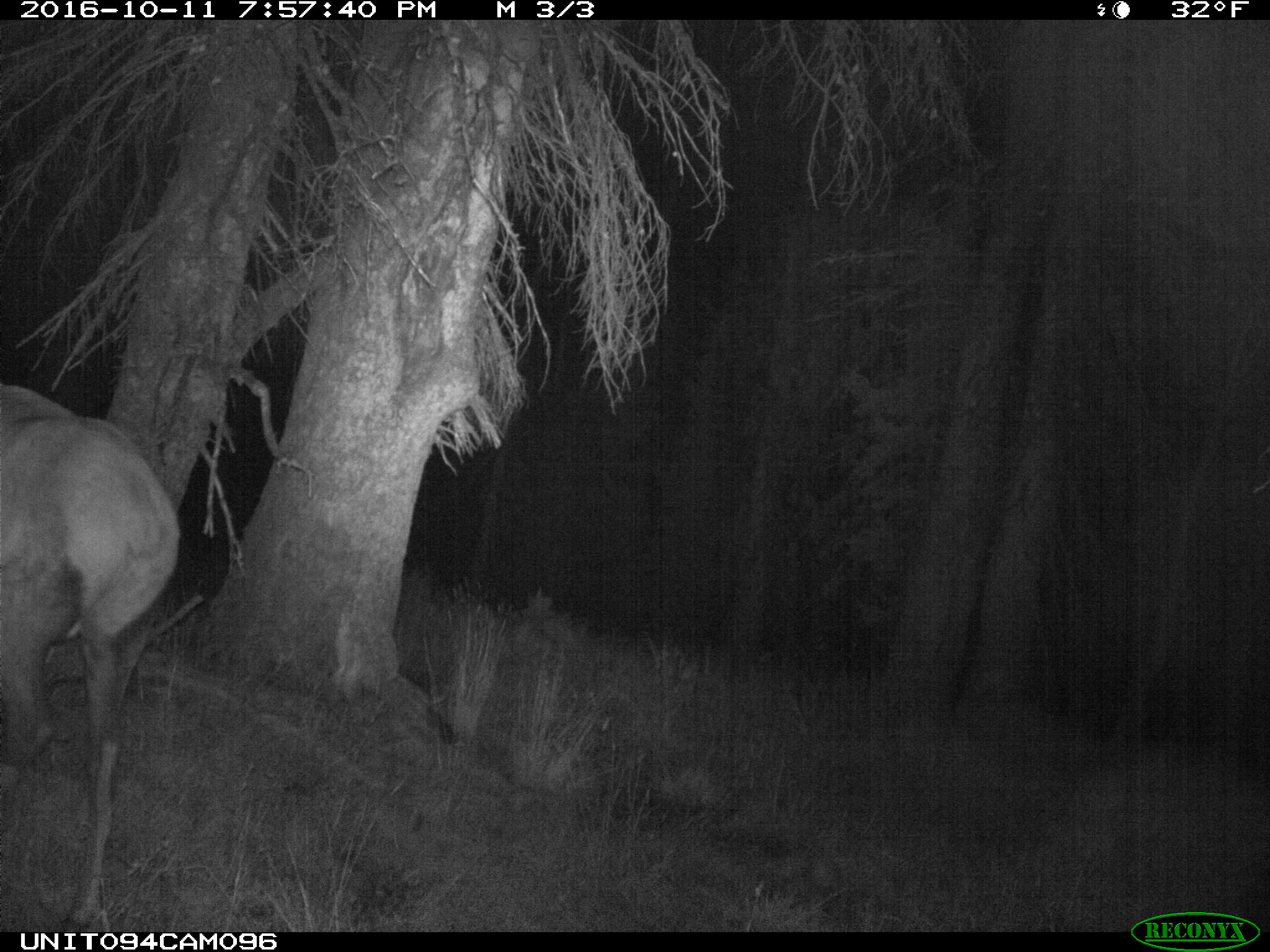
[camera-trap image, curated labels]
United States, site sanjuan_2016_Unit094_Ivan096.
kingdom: Animalia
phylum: Chordata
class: Mammalia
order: Artiodactyla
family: Cervidae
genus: Cervus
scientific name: Cervus elaphus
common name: red deer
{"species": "Cervus elaphus (red deer)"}